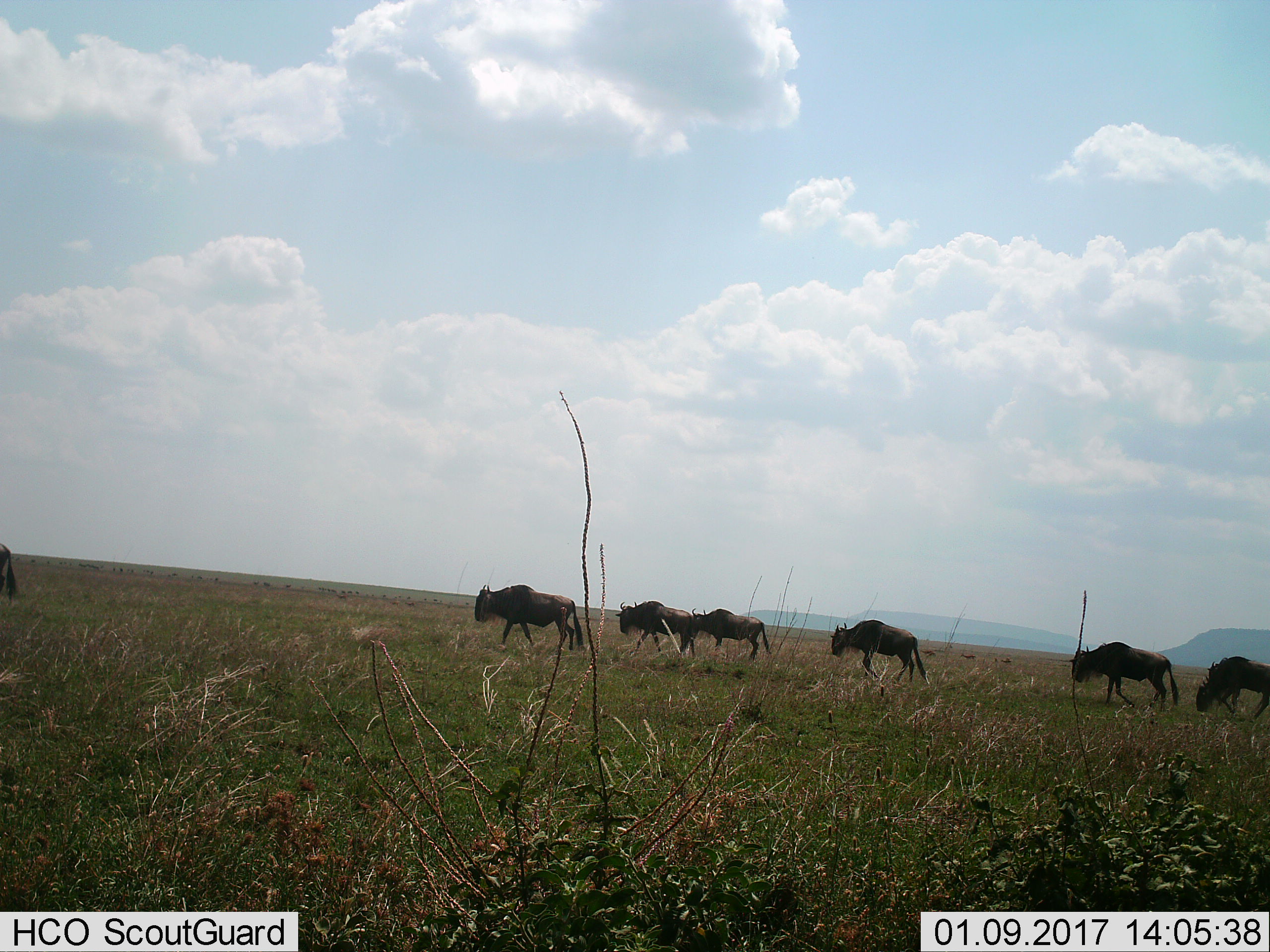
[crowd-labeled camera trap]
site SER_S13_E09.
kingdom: Animalia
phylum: Chordata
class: Mammalia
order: Artiodactyla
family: Bovidae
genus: Connochaetes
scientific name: Connochaetes taurinus taurinus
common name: blue wildebeest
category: wildebeestblue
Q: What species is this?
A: Wildebeestblue (blue wildebeest) (Connochaetes taurinus taurinus).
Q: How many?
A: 7.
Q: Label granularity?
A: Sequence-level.